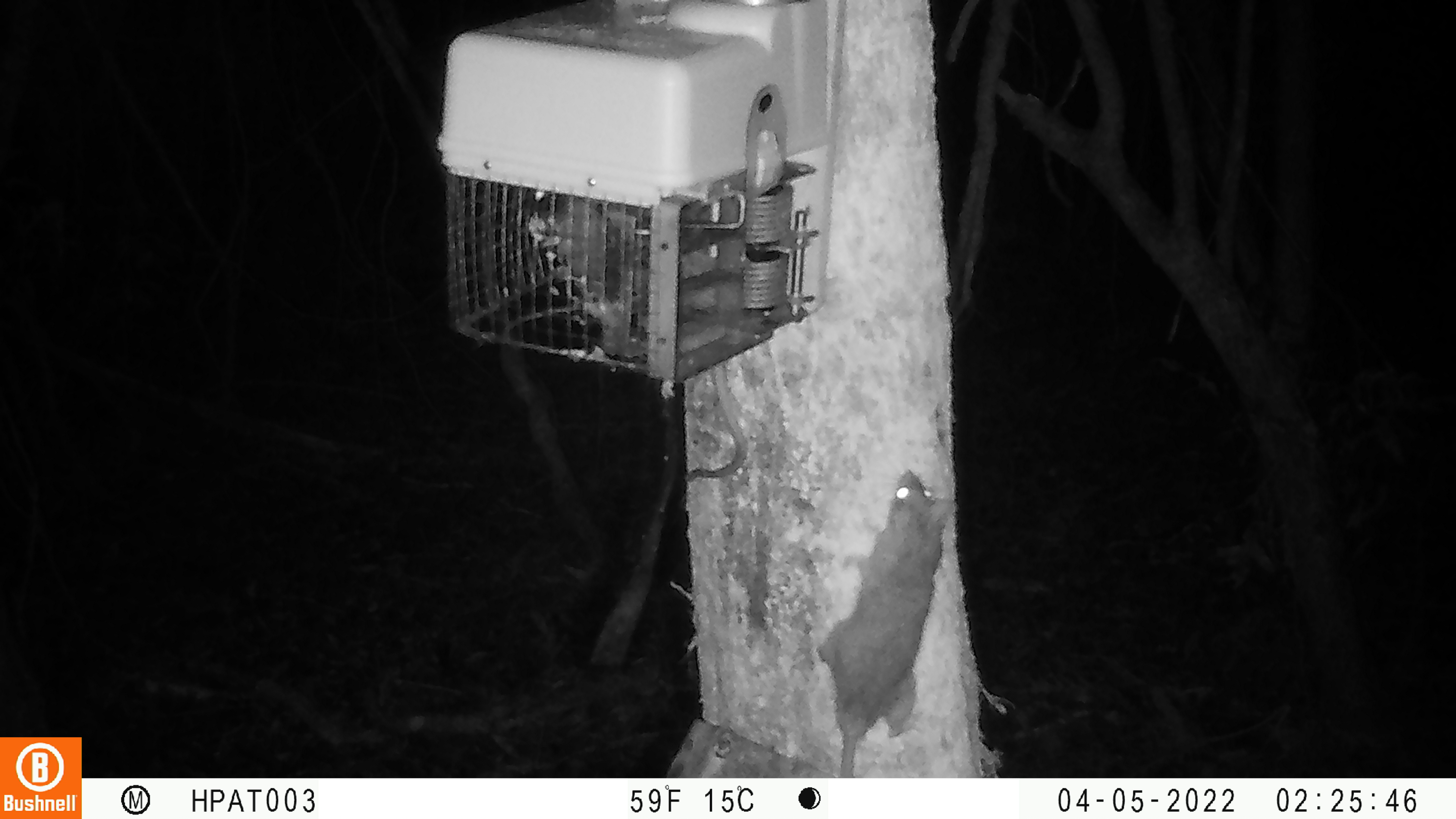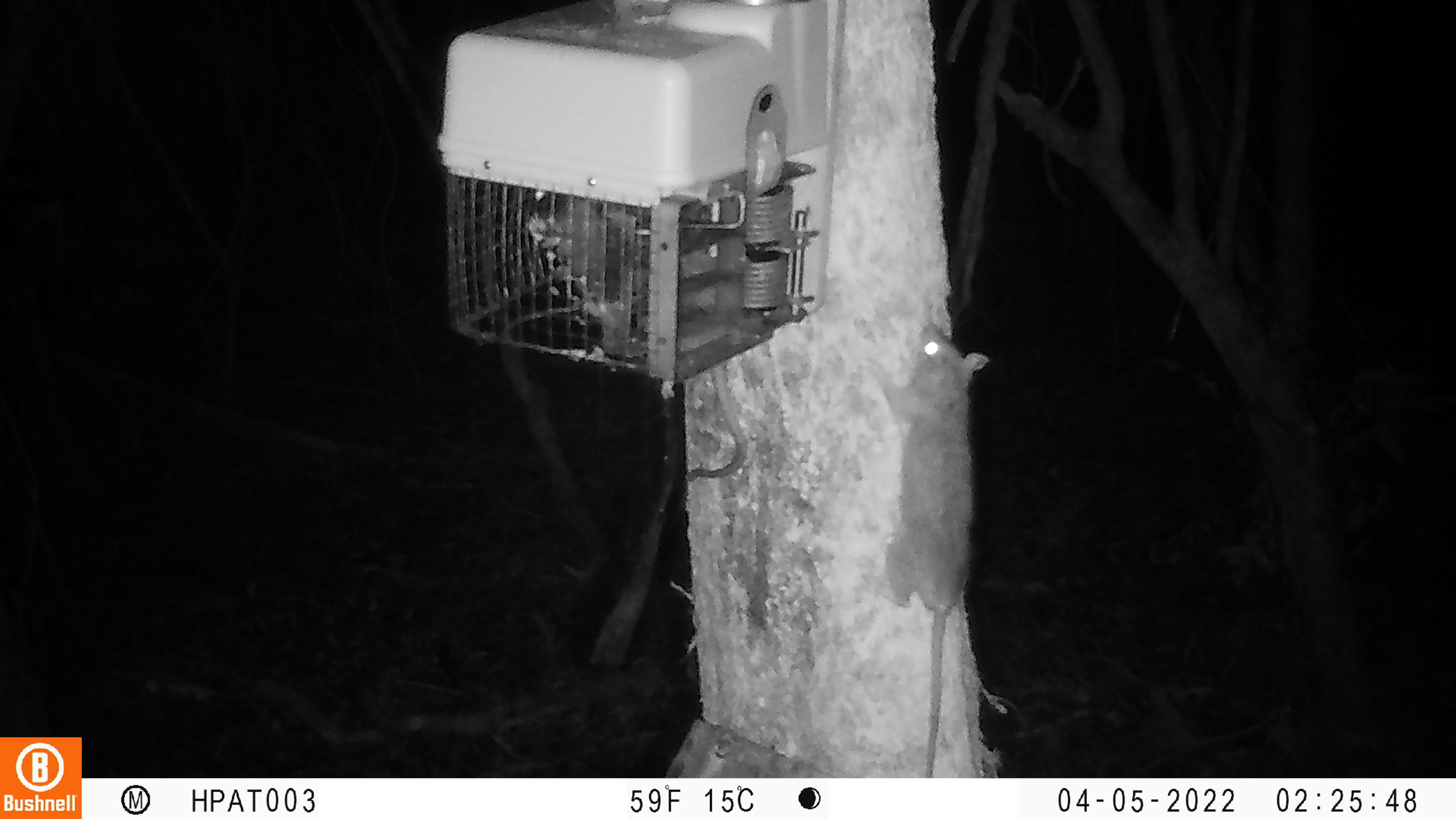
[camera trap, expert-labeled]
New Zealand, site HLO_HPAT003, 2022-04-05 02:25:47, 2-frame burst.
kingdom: Animalia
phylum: Chordata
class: Mammalia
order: Rodentia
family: Muridae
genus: Rattus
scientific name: Rattus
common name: rat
Rat (Rattus).